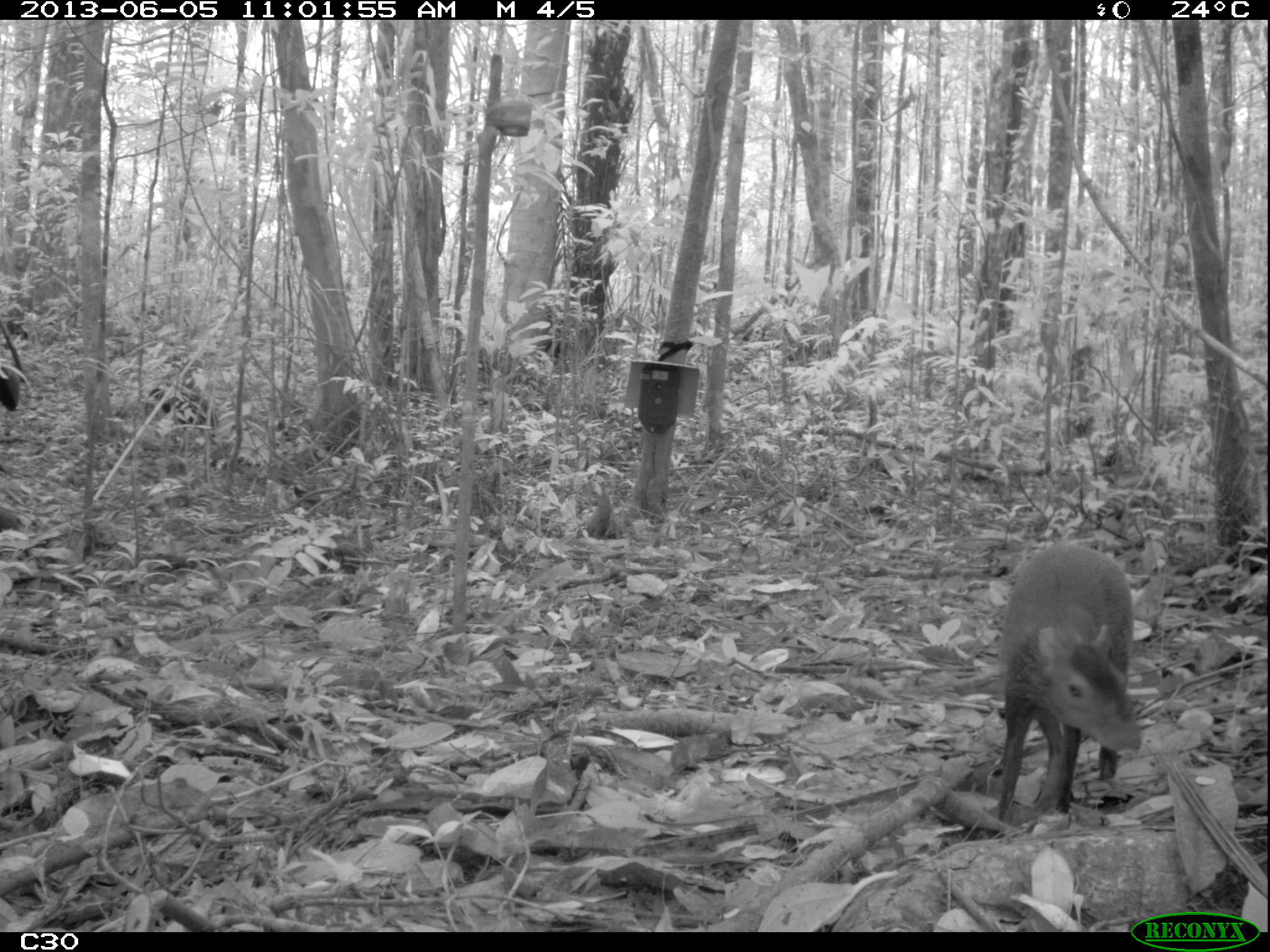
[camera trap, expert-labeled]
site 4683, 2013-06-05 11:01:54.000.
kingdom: Animalia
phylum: Chordata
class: Mammalia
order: Rodentia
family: Dasyproctidae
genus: Dasyprocta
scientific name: Dasyprocta leporina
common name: red-rumped agouti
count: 1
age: adult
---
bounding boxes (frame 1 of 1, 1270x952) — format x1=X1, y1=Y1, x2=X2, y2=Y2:
dasyprocta leporina: x1=994, y1=539, x2=1141, y2=823